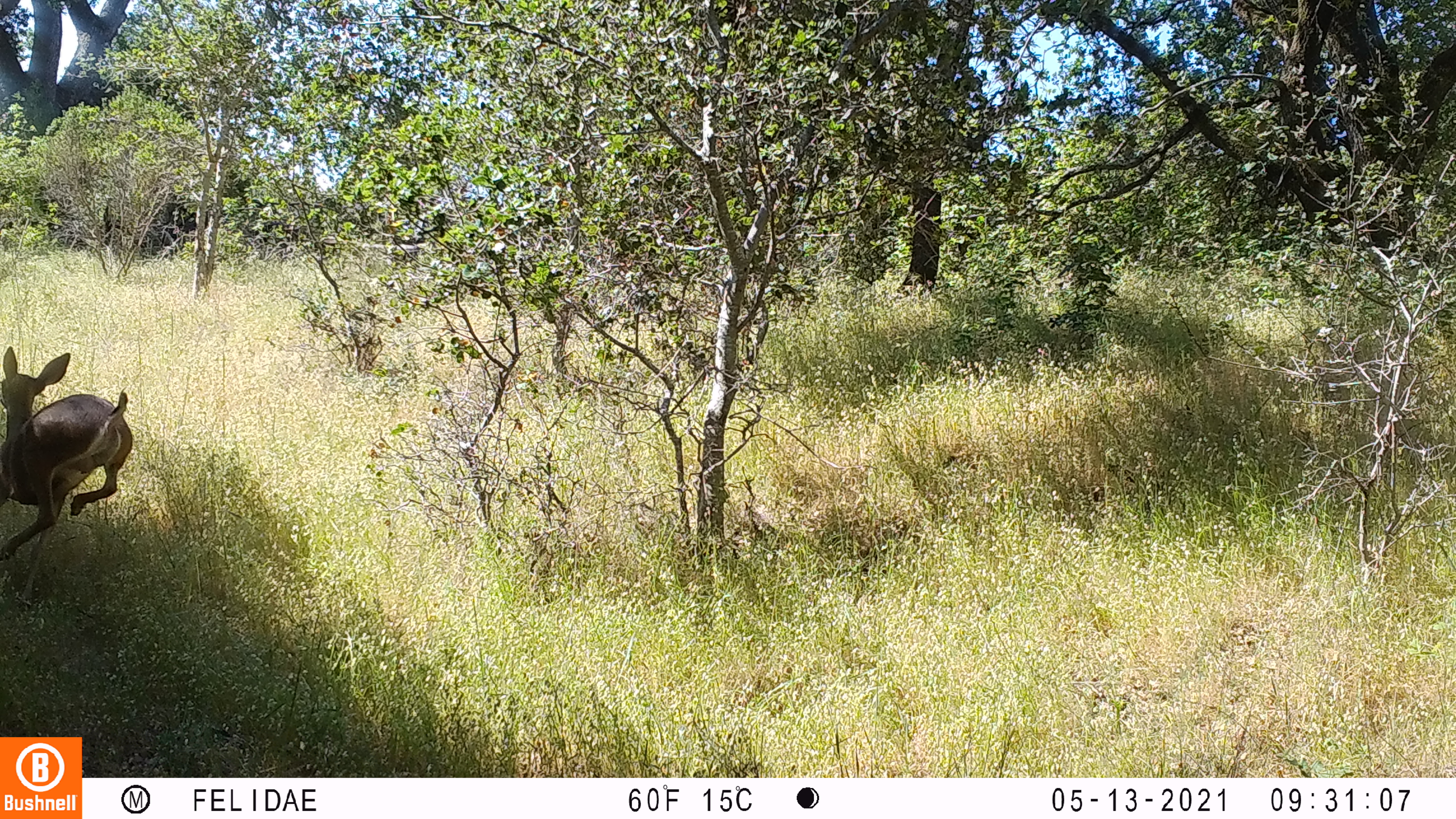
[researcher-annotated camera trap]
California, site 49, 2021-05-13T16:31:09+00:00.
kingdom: Animalia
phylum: Chordata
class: Mammalia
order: Artiodactyla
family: Cervidae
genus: Odocoileus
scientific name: Odocoileus hemionus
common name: mule deer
Mule deer (Odocoileus hemionus).